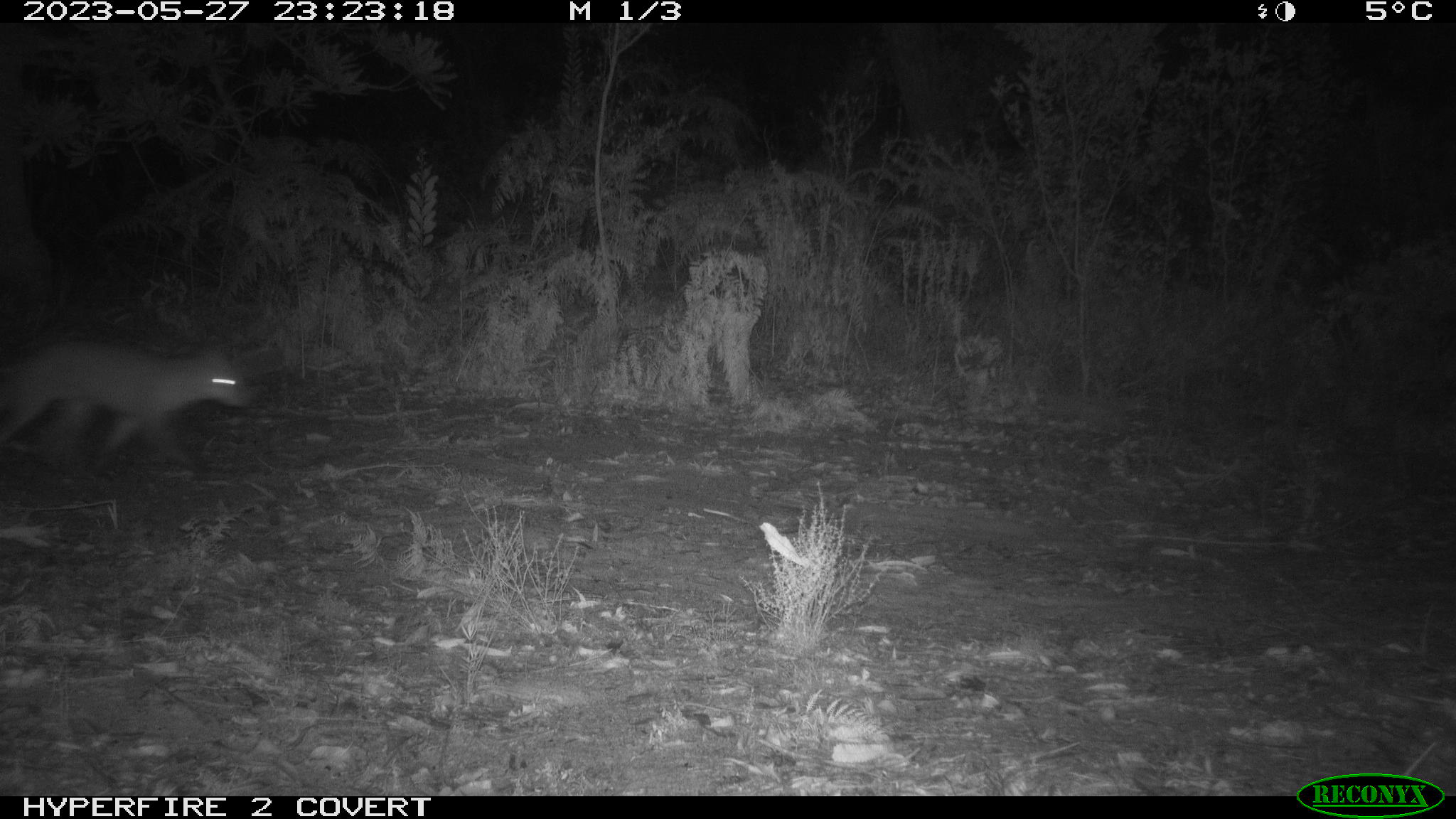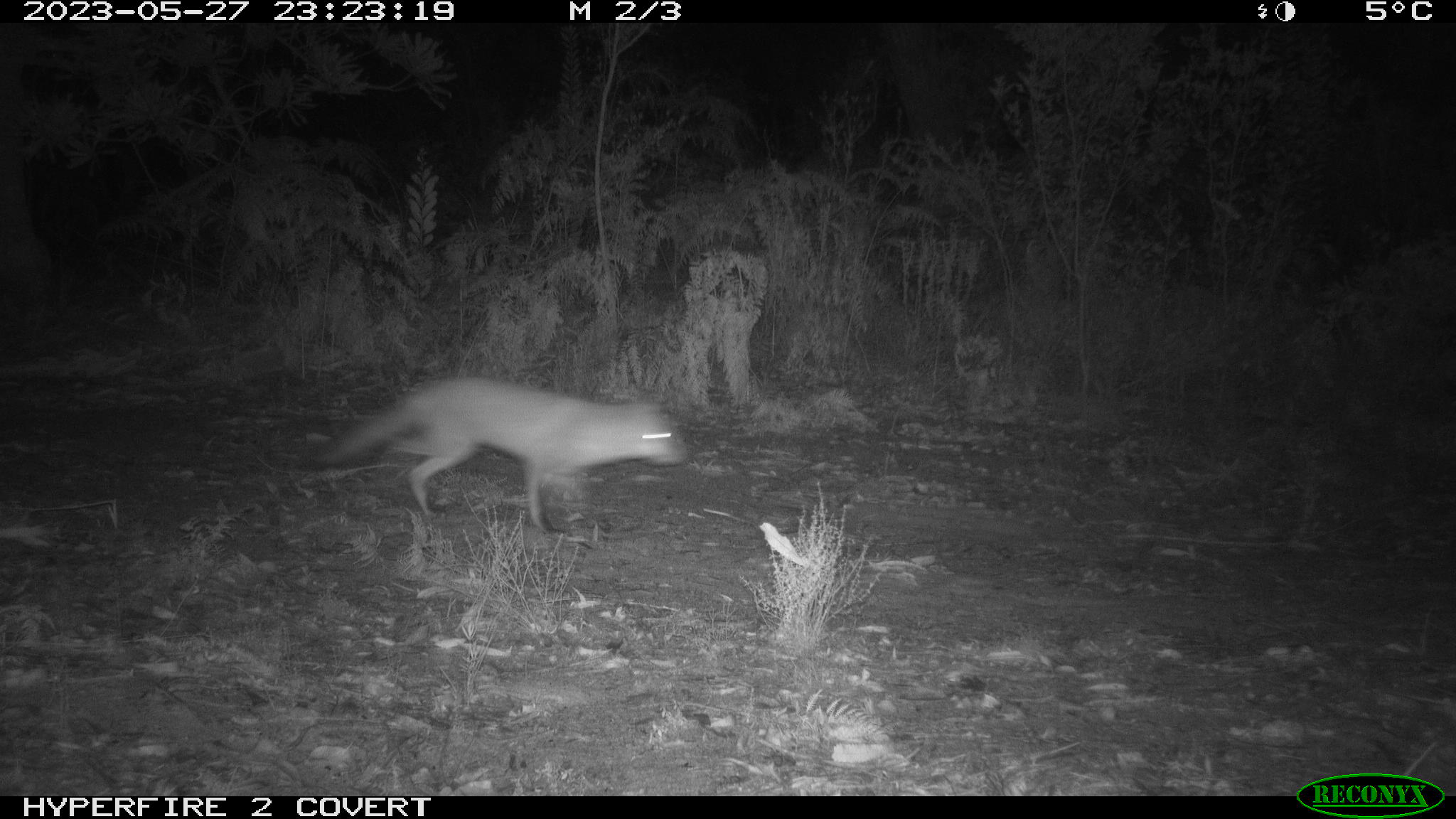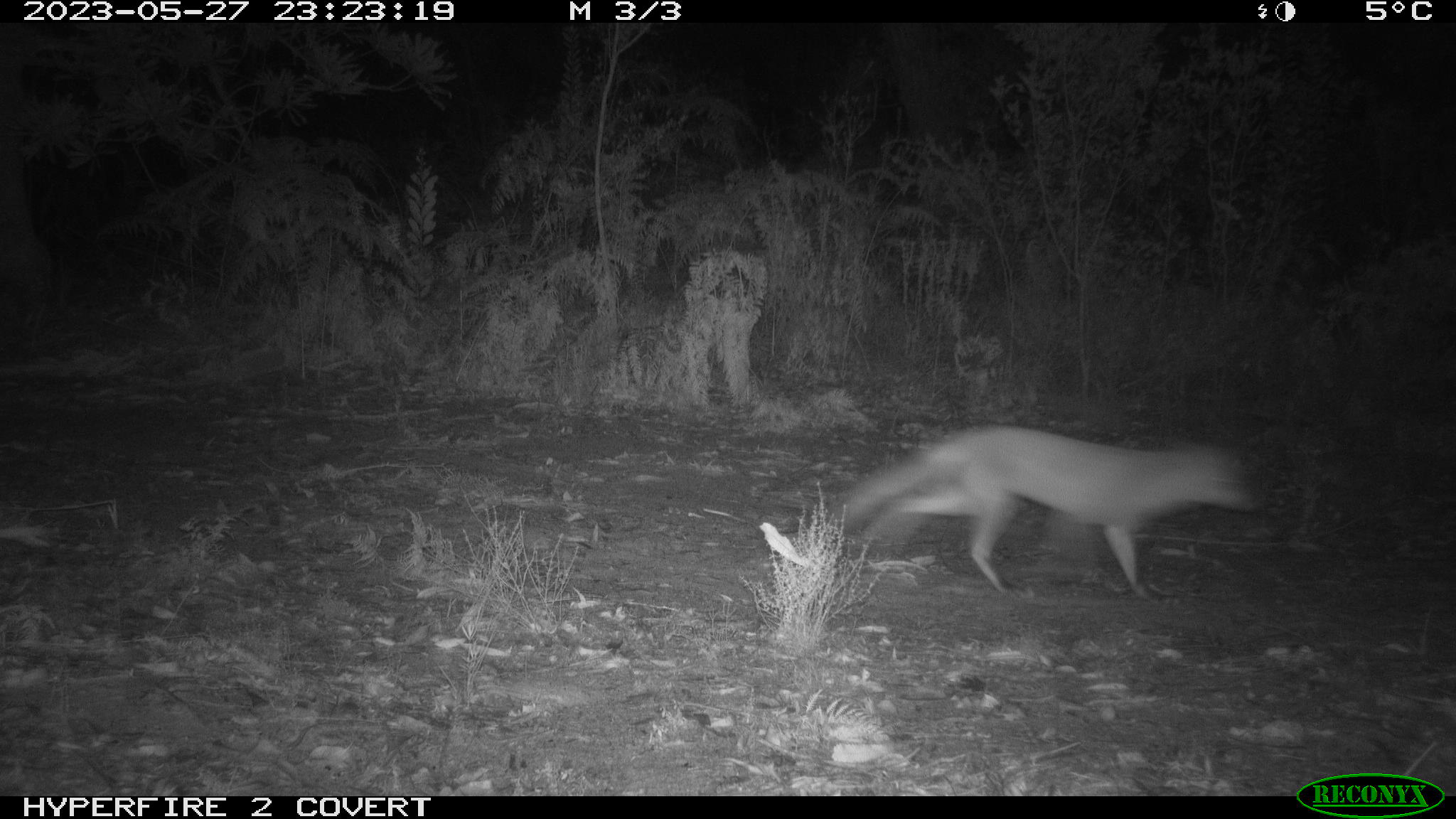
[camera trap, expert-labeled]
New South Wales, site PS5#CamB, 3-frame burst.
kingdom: Animalia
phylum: Chordata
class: Mammalia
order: Carnivora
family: Canidae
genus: Vulpes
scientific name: Vulpes vulpes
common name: red fox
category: fox